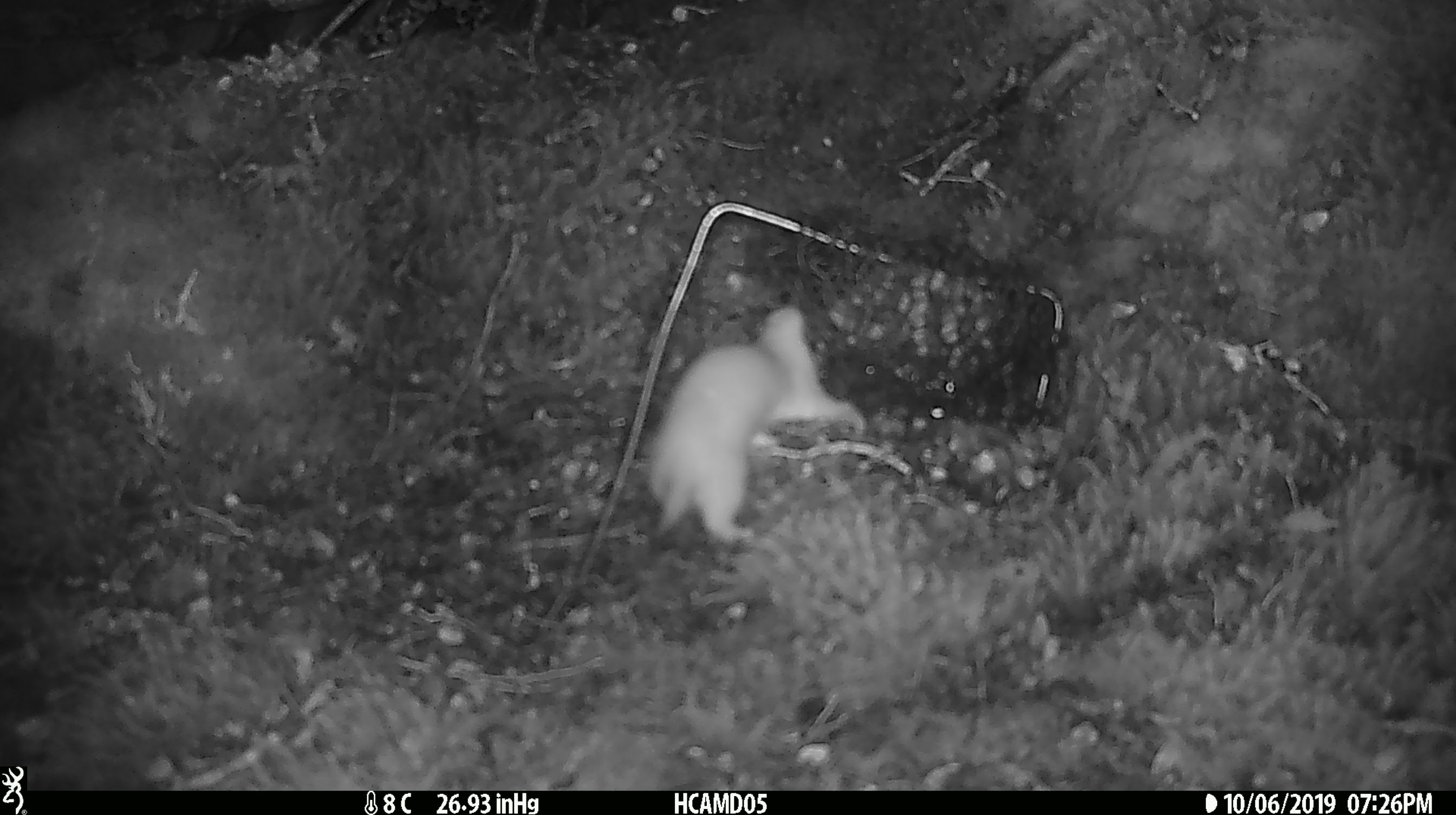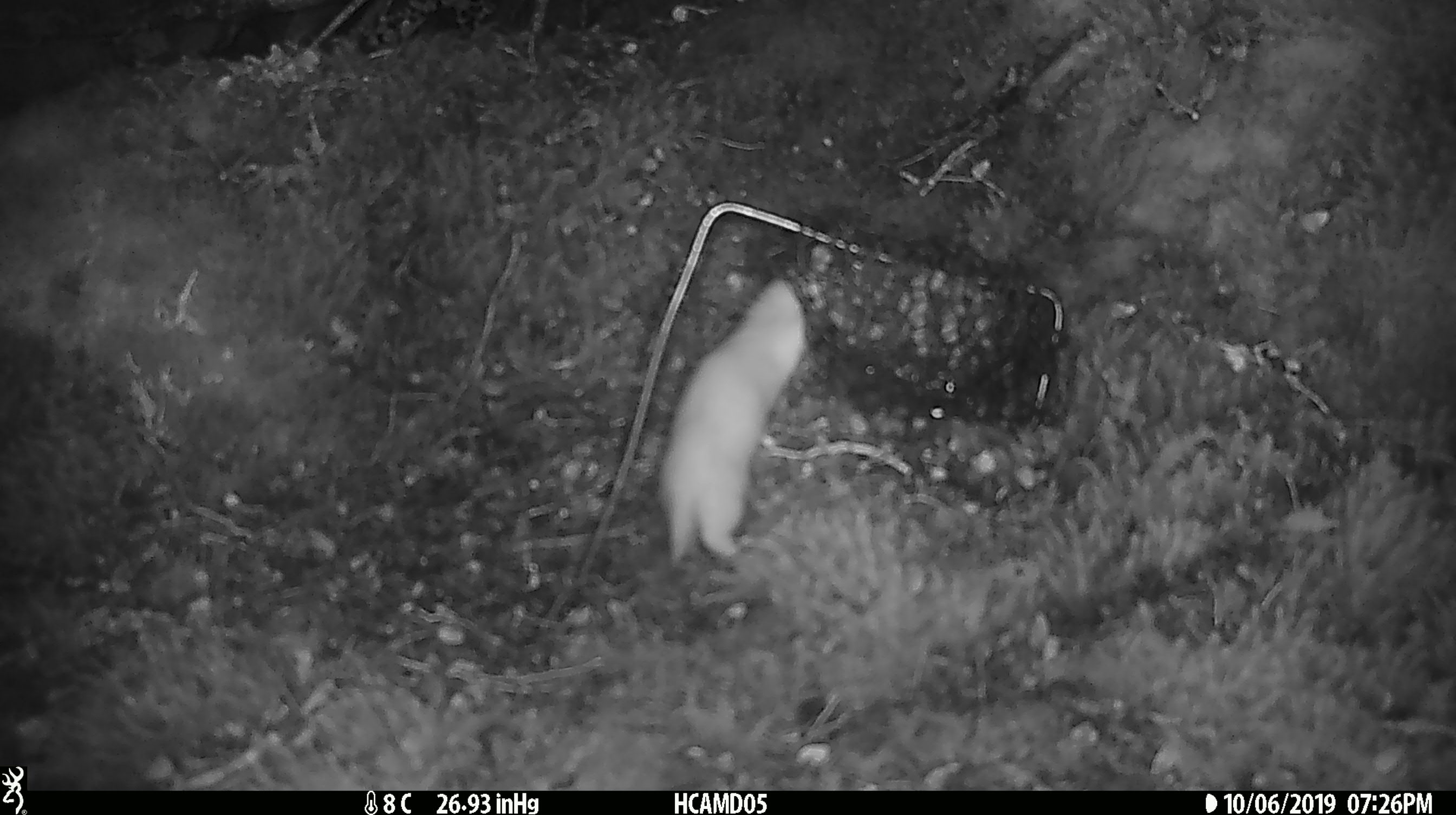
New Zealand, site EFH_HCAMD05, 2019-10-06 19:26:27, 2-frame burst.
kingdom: Animalia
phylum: Chordata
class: Mammalia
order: Carnivora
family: Mustelidae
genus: Mustela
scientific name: Mustela nivalis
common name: least weasel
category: weasel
Weasel (least weasel) (Mustela nivalis).